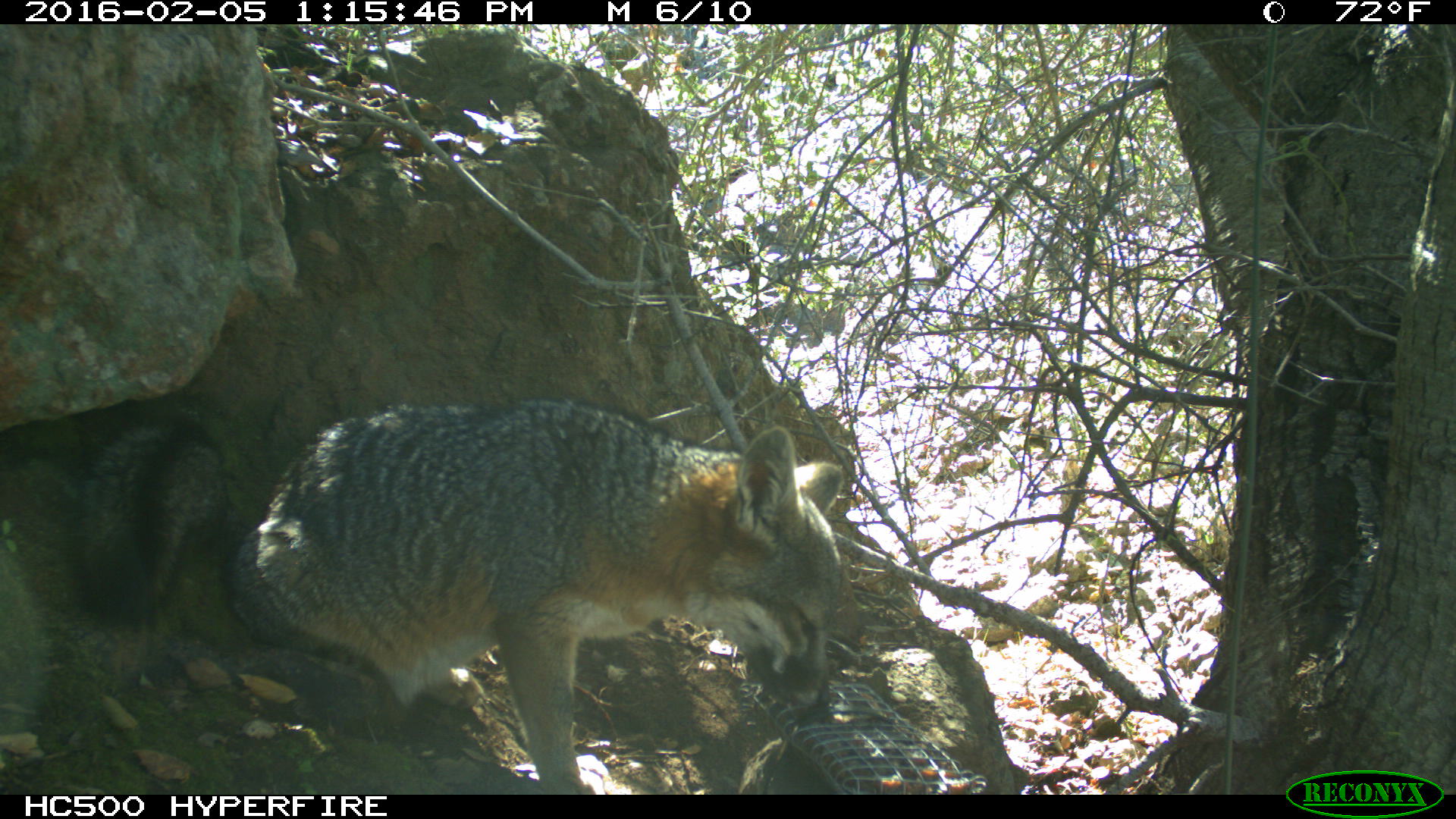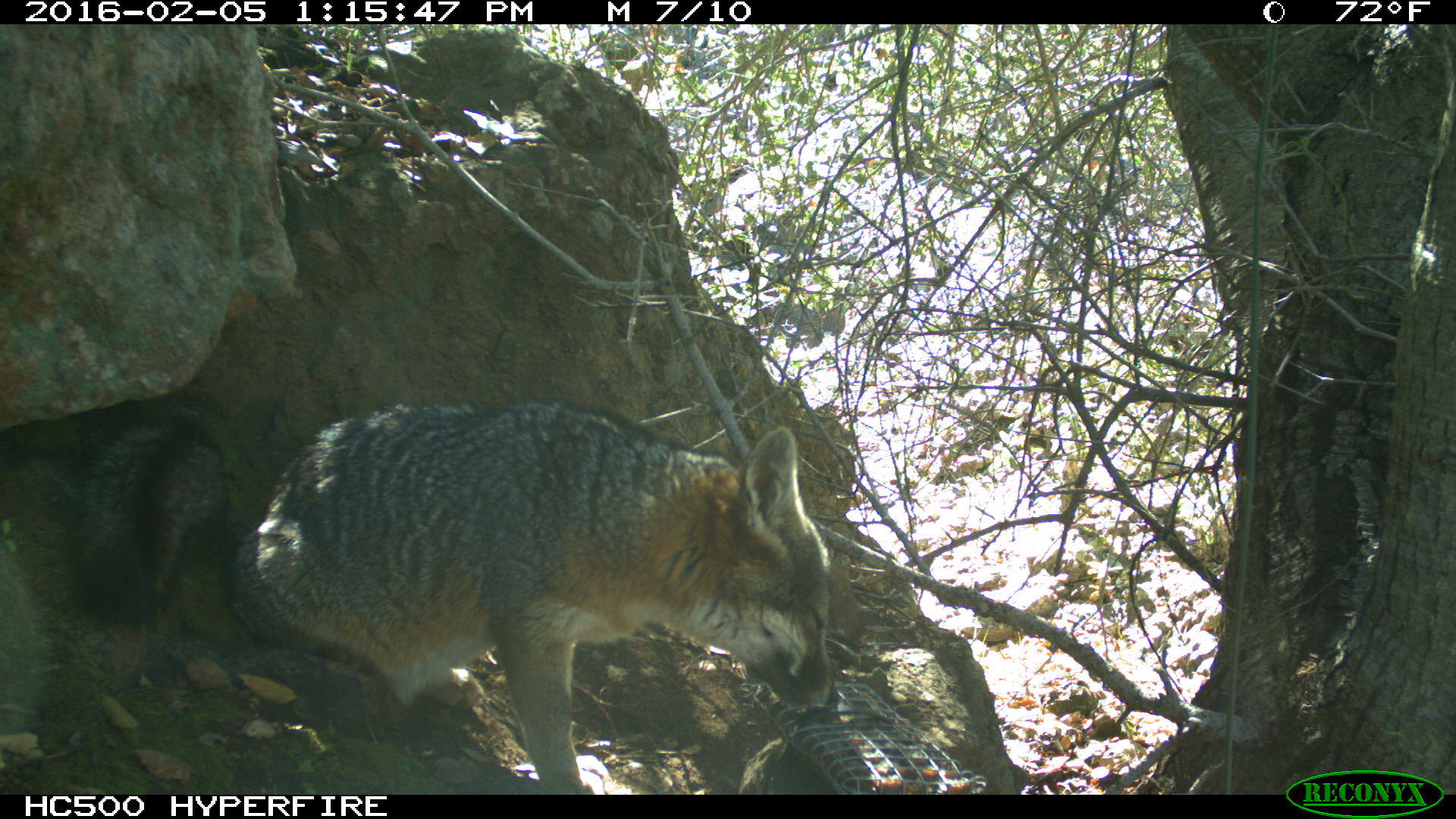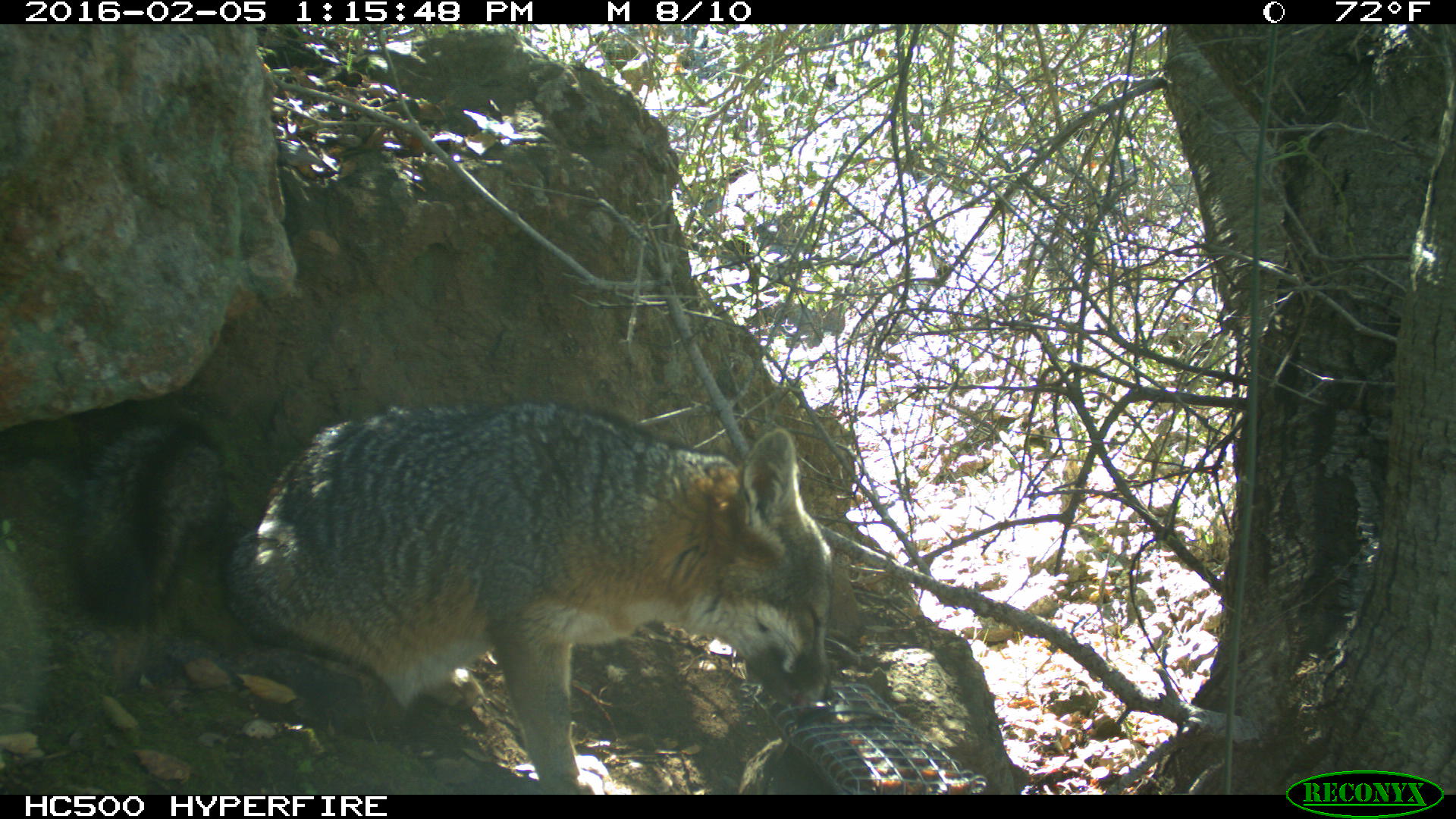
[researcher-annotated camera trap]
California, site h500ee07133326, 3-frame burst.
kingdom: Animalia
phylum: Chordata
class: Mammalia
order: Carnivora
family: Canidae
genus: Urocyon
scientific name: Urocyon littoralis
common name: island fox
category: fox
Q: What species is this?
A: Fox (island fox) (Urocyon littoralis).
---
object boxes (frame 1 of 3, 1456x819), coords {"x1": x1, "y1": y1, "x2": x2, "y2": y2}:
fox: {"x1": 64, "y1": 394, "x2": 842, "y2": 794}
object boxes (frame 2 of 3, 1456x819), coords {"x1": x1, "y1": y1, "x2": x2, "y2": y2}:
fox: {"x1": 59, "y1": 394, "x2": 838, "y2": 794}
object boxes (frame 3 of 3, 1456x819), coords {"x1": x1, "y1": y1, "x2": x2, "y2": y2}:
fox: {"x1": 62, "y1": 396, "x2": 833, "y2": 793}